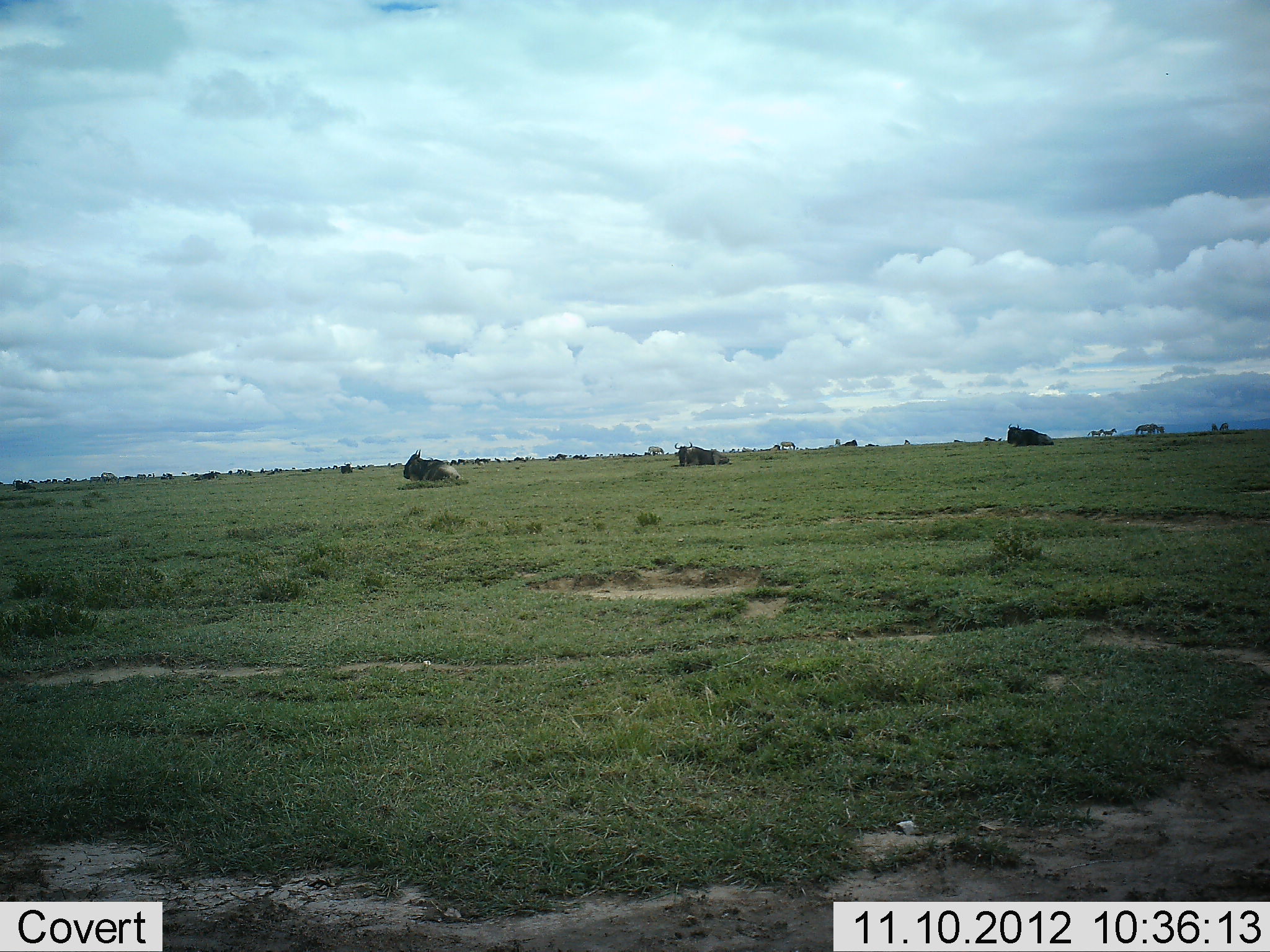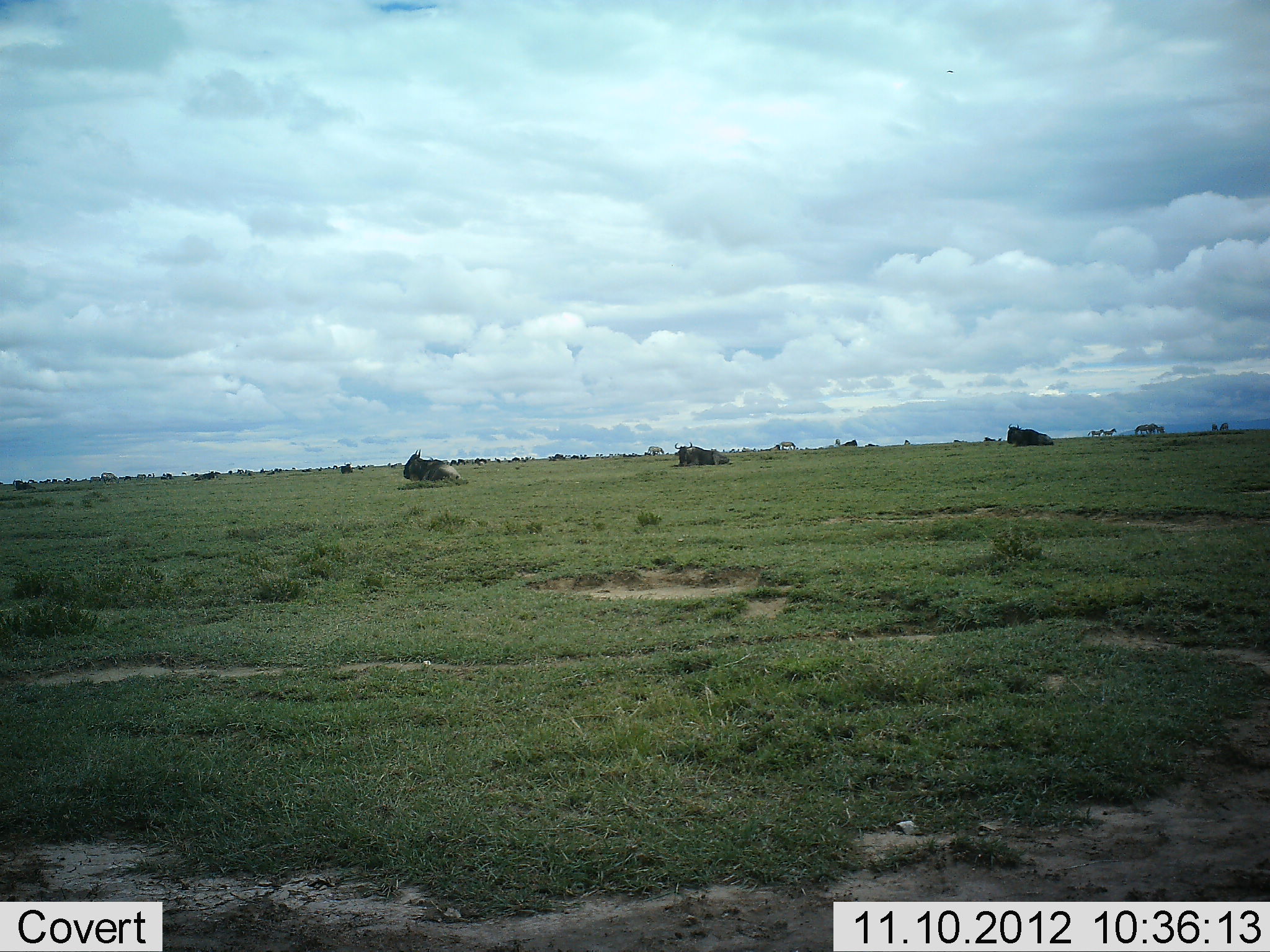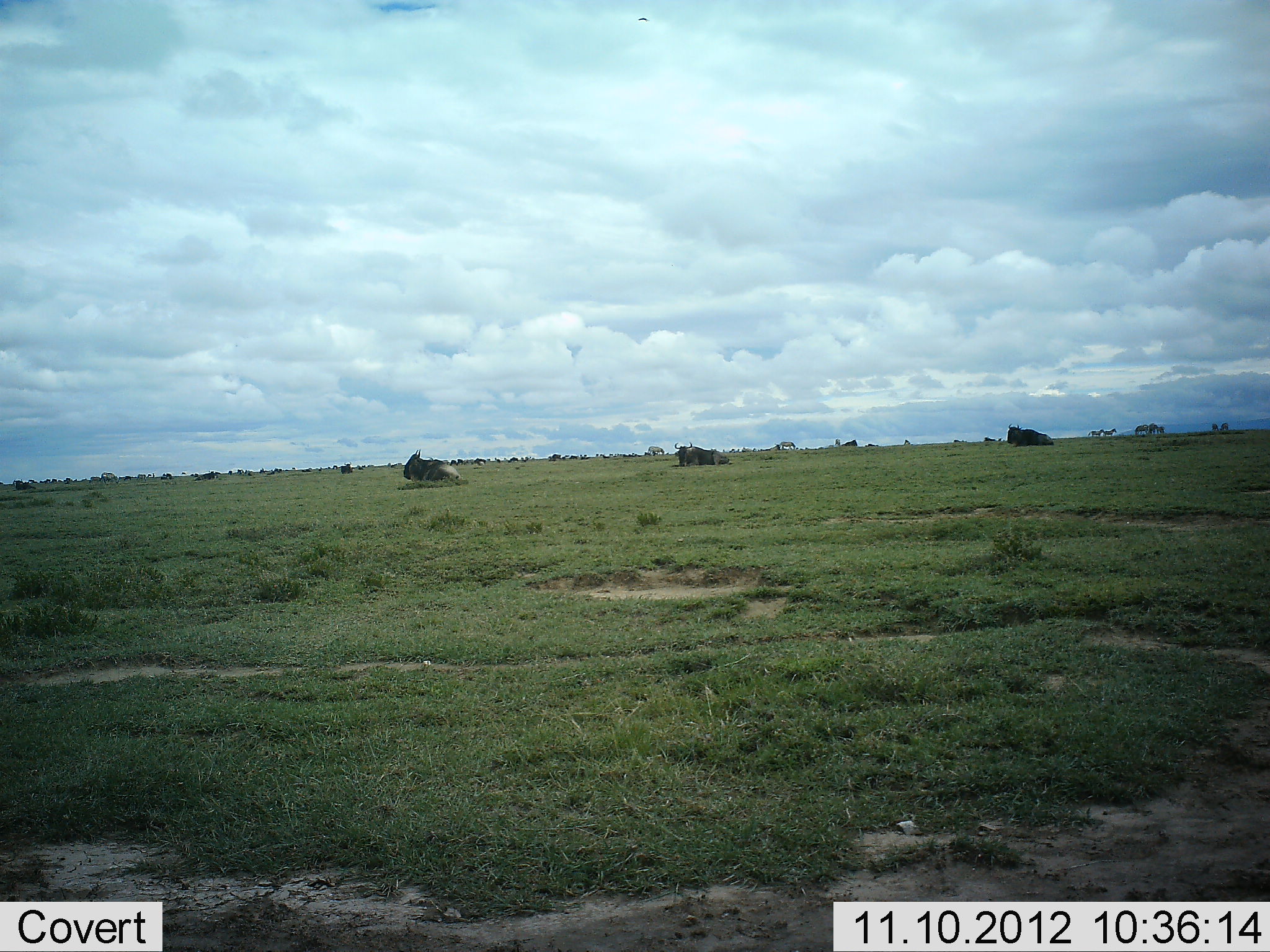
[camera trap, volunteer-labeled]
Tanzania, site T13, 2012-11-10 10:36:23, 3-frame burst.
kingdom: Animalia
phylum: Chordata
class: Mammalia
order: Artiodactyla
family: Bovidae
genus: Connochaetes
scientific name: Connochaetes taurinus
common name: blue wildebeest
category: wildebeest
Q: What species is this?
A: Wildebeest (blue wildebeest) (Connochaetes taurinus).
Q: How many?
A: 5.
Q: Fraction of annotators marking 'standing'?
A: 17%.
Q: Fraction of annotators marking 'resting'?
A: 92%.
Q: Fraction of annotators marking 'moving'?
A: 17%.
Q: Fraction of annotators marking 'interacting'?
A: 0%.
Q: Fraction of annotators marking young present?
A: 0%.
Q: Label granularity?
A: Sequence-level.